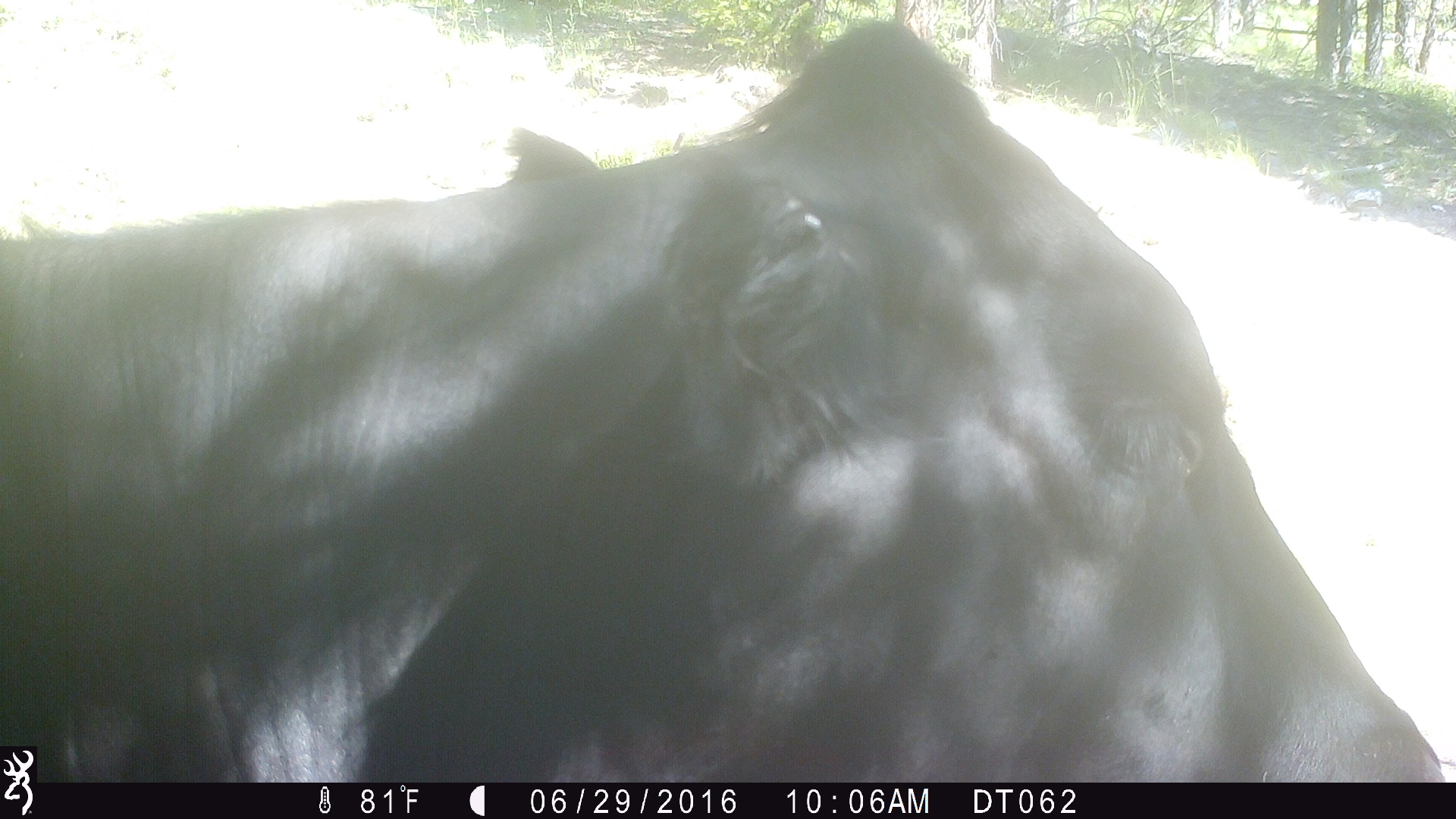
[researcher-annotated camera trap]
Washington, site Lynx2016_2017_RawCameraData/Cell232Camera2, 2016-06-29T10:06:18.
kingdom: Animalia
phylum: Chordata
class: Mammalia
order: Artiodactyla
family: Bovidae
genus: Bos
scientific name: Bos taurus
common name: domestic cattle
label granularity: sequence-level